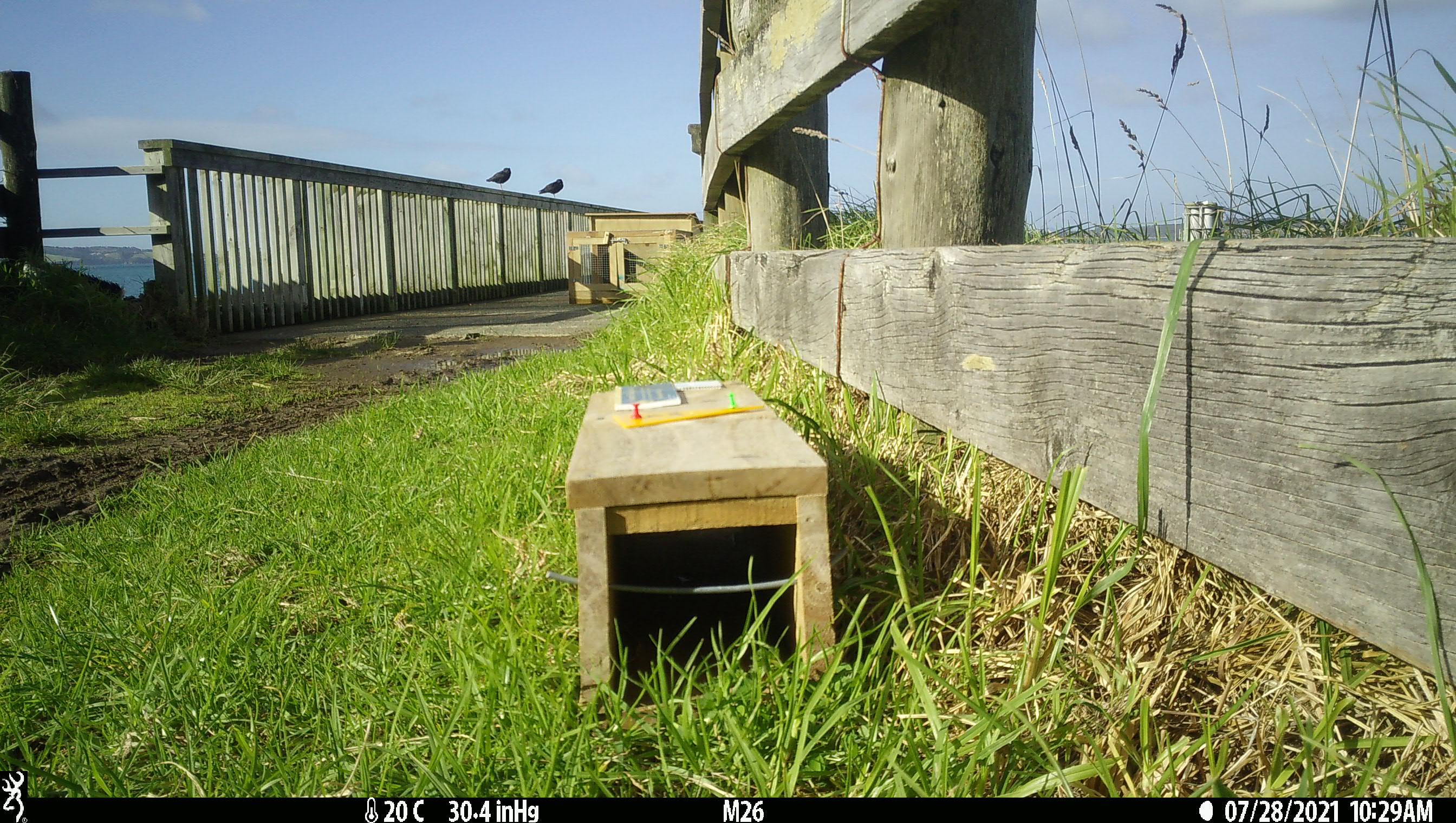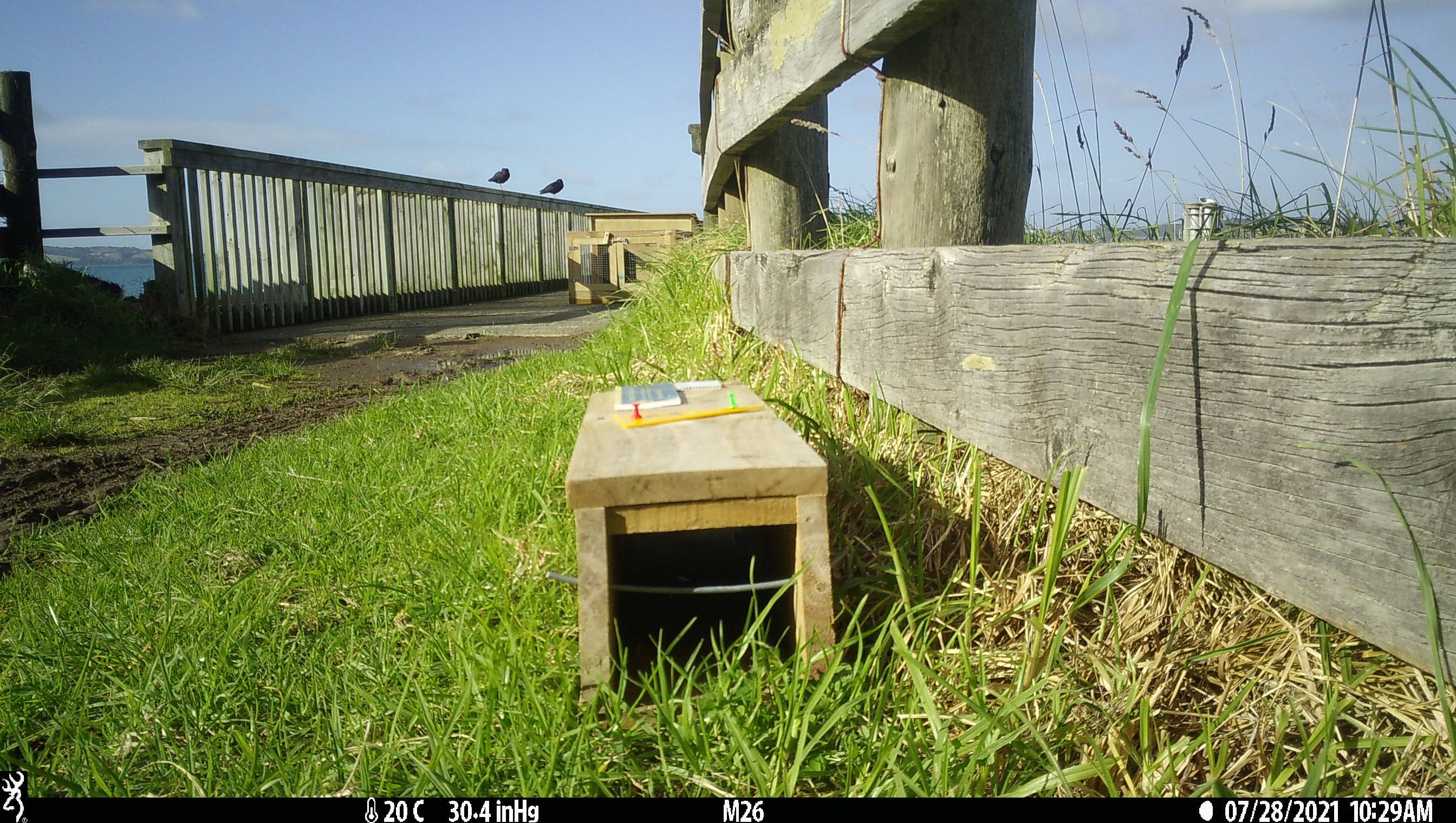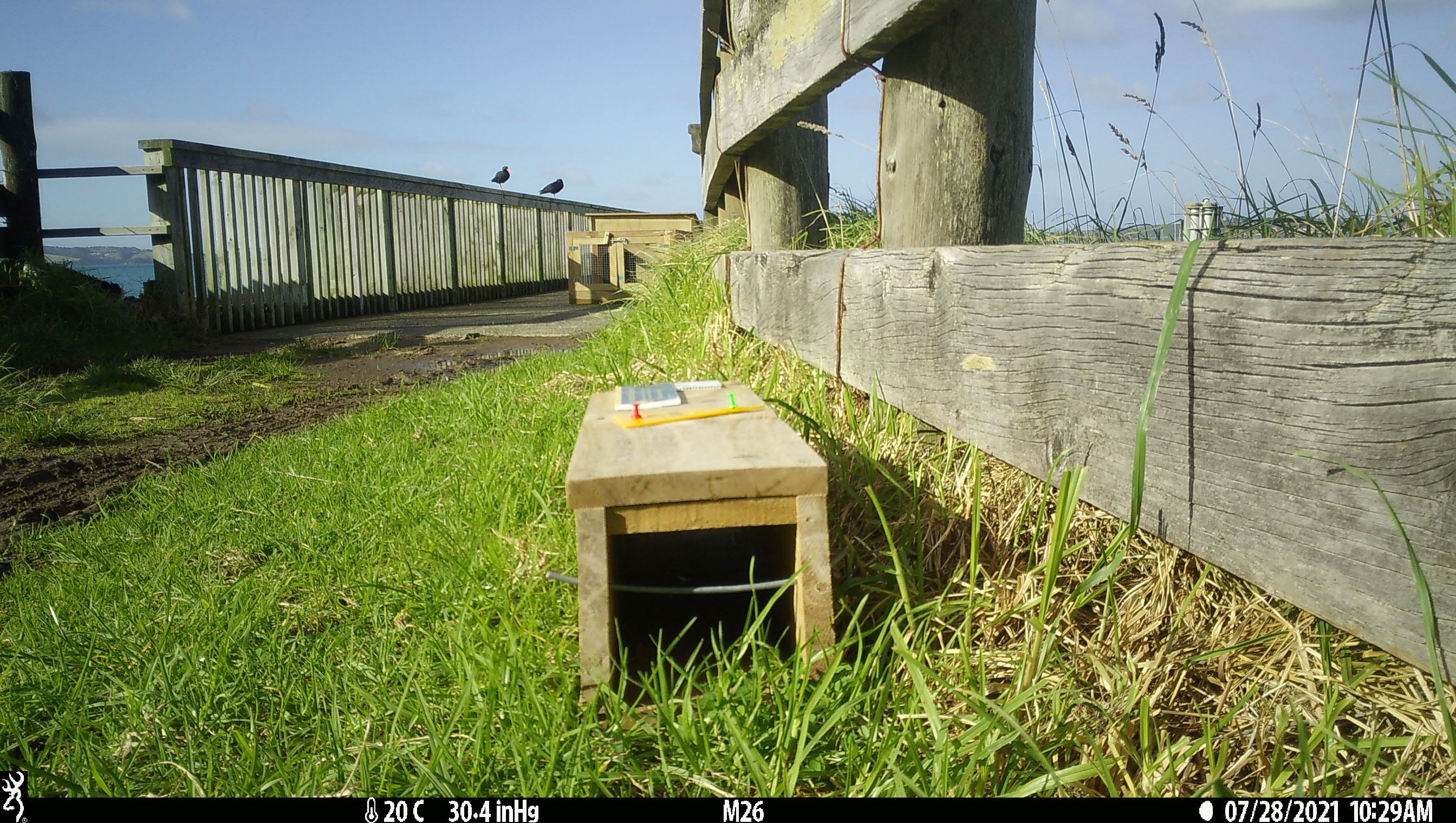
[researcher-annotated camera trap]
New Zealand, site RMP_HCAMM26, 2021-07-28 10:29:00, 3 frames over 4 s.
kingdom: Animalia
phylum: Chordata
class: Aves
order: Charadriiformes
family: Haematopodidae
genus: Haematopus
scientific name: Haematopus unicolor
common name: variable oystercatcher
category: oystercatcher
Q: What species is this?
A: Oystercatcher (variable oystercatcher) (Haematopus unicolor).